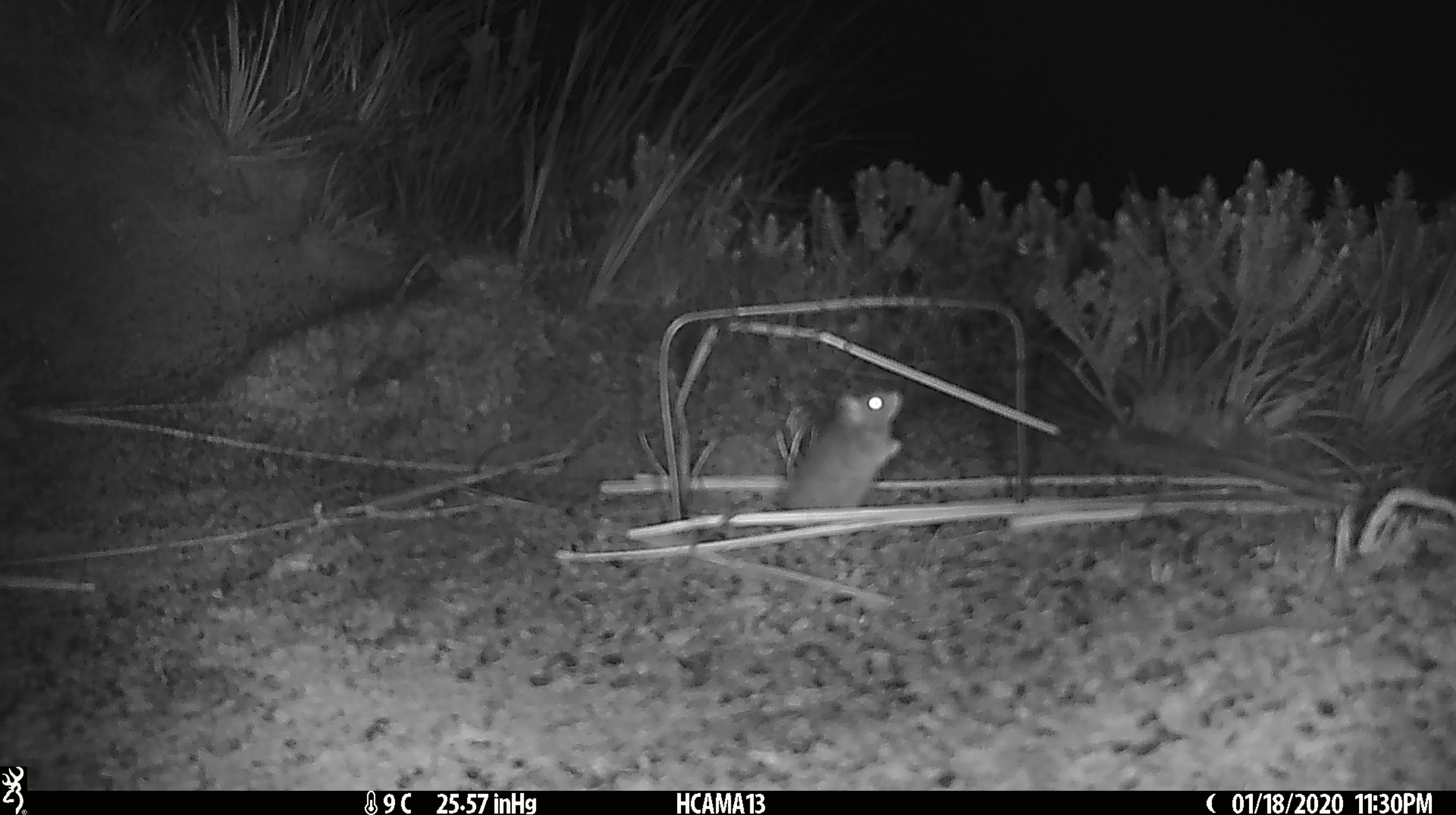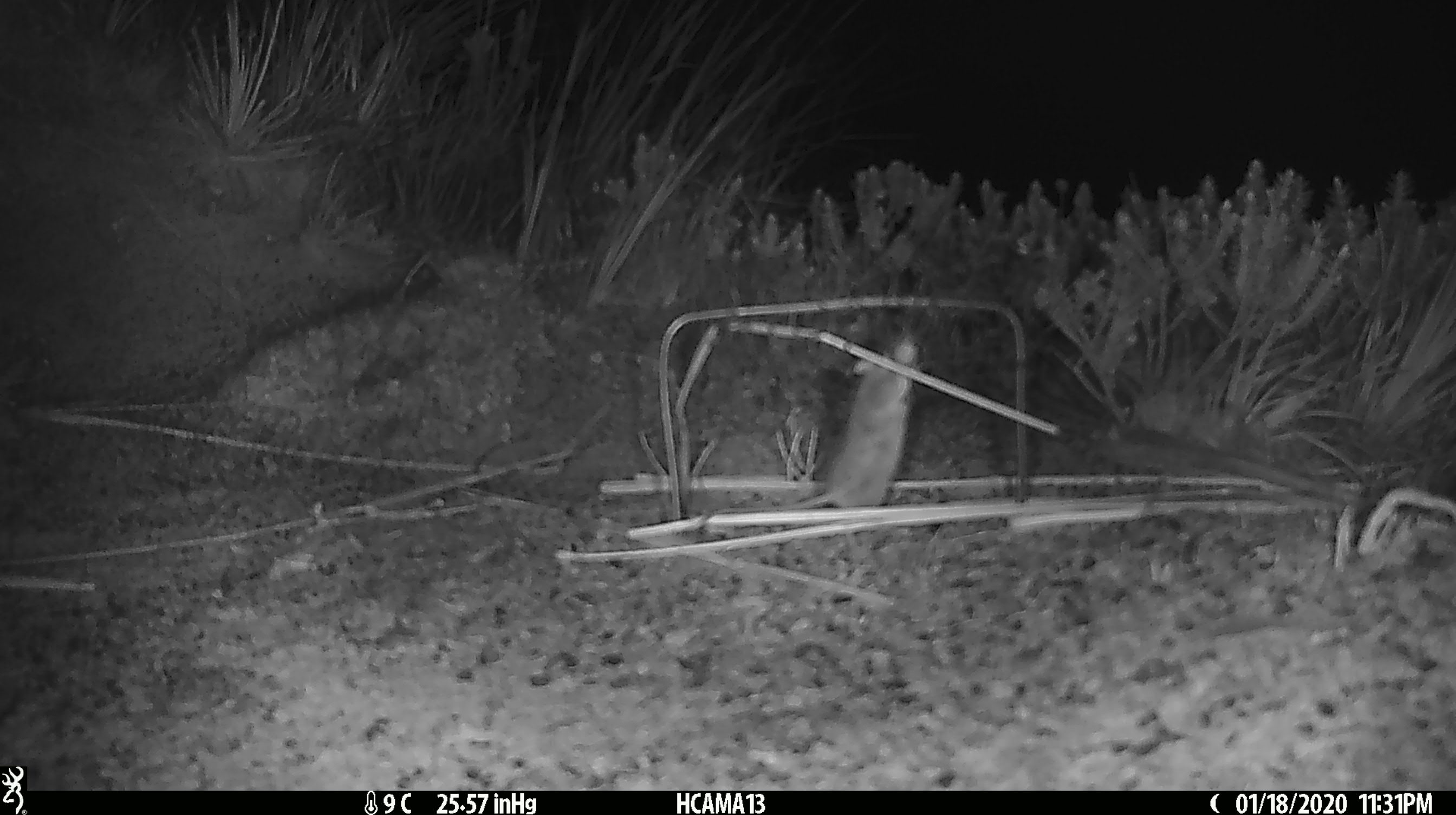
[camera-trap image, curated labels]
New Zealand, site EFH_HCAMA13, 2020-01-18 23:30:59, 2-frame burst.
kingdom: Animalia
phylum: Chordata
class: Mammalia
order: Rodentia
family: Muridae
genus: Mus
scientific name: Mus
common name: mouse